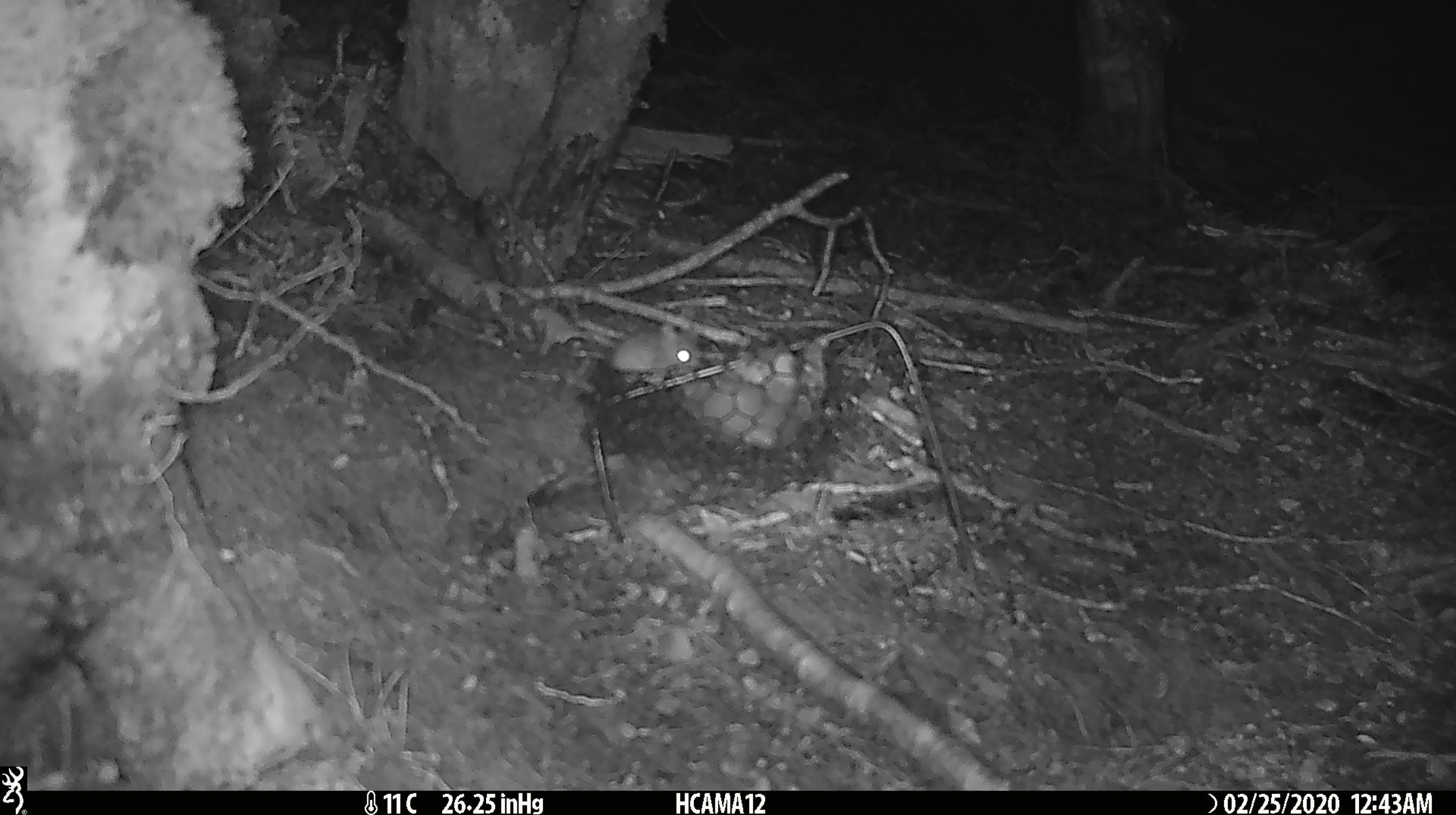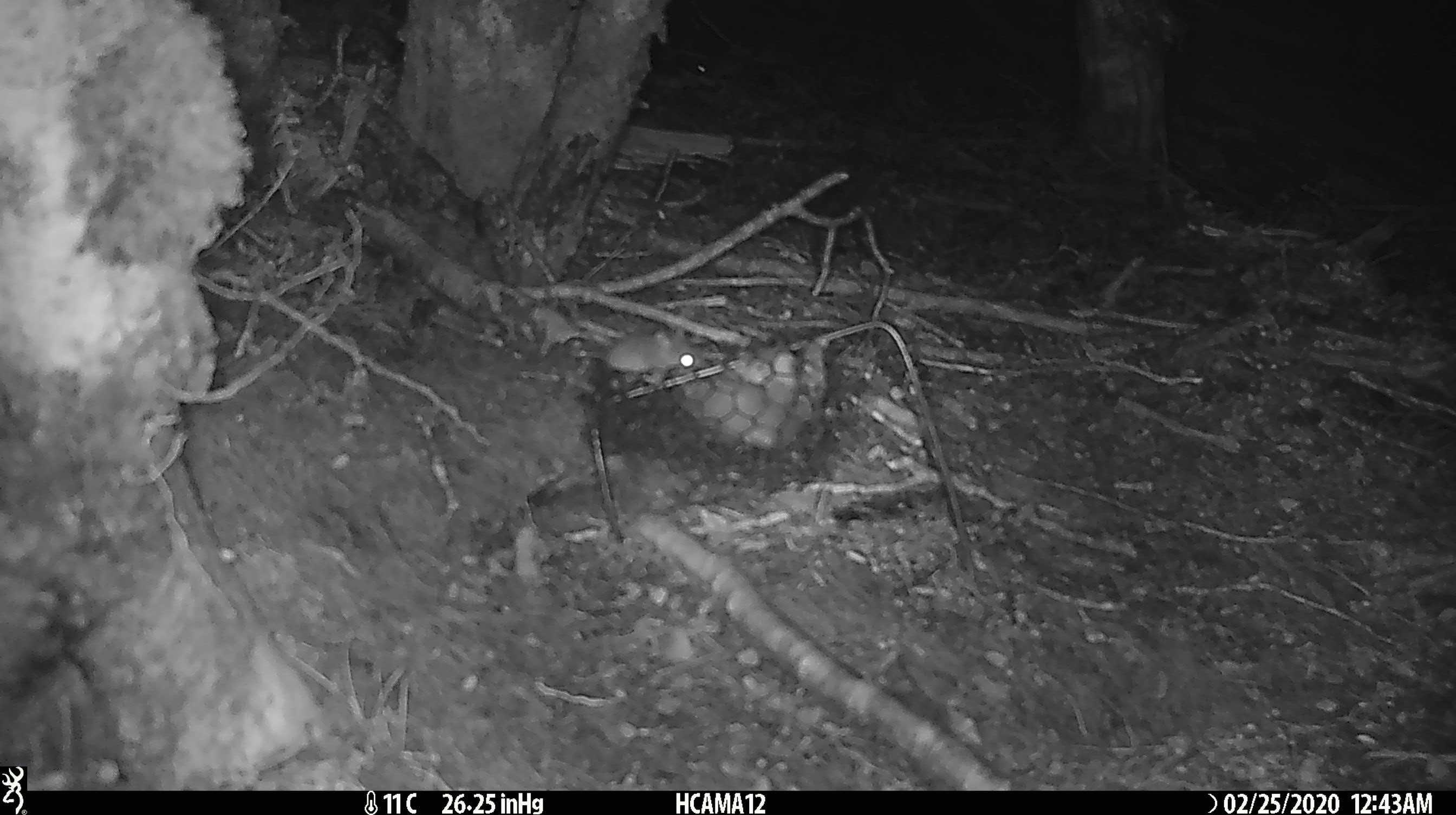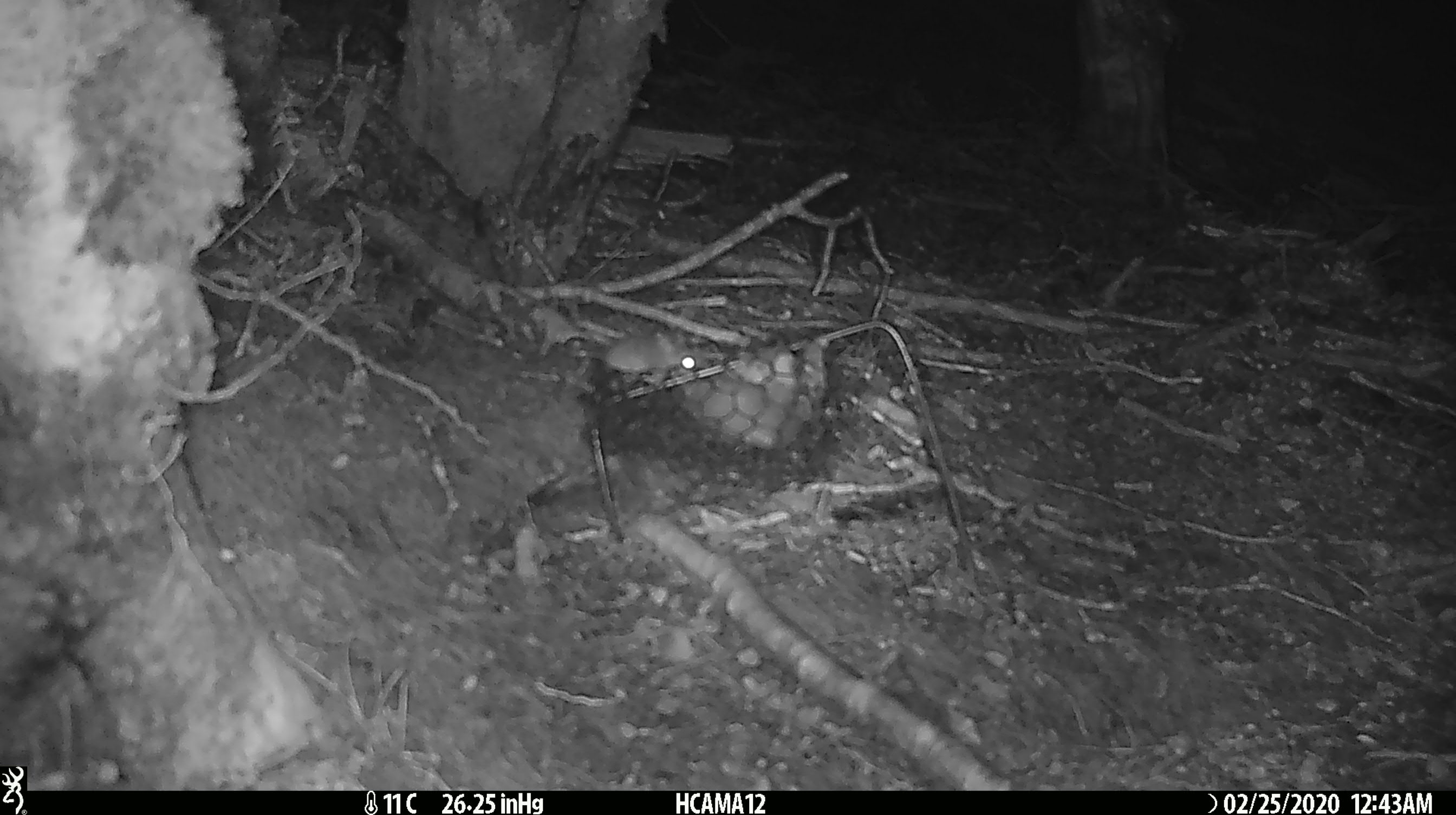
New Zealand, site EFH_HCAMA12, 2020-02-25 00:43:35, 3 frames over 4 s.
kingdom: Animalia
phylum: Chordata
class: Mammalia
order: Rodentia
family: Muridae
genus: Mus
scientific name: Mus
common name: mouse